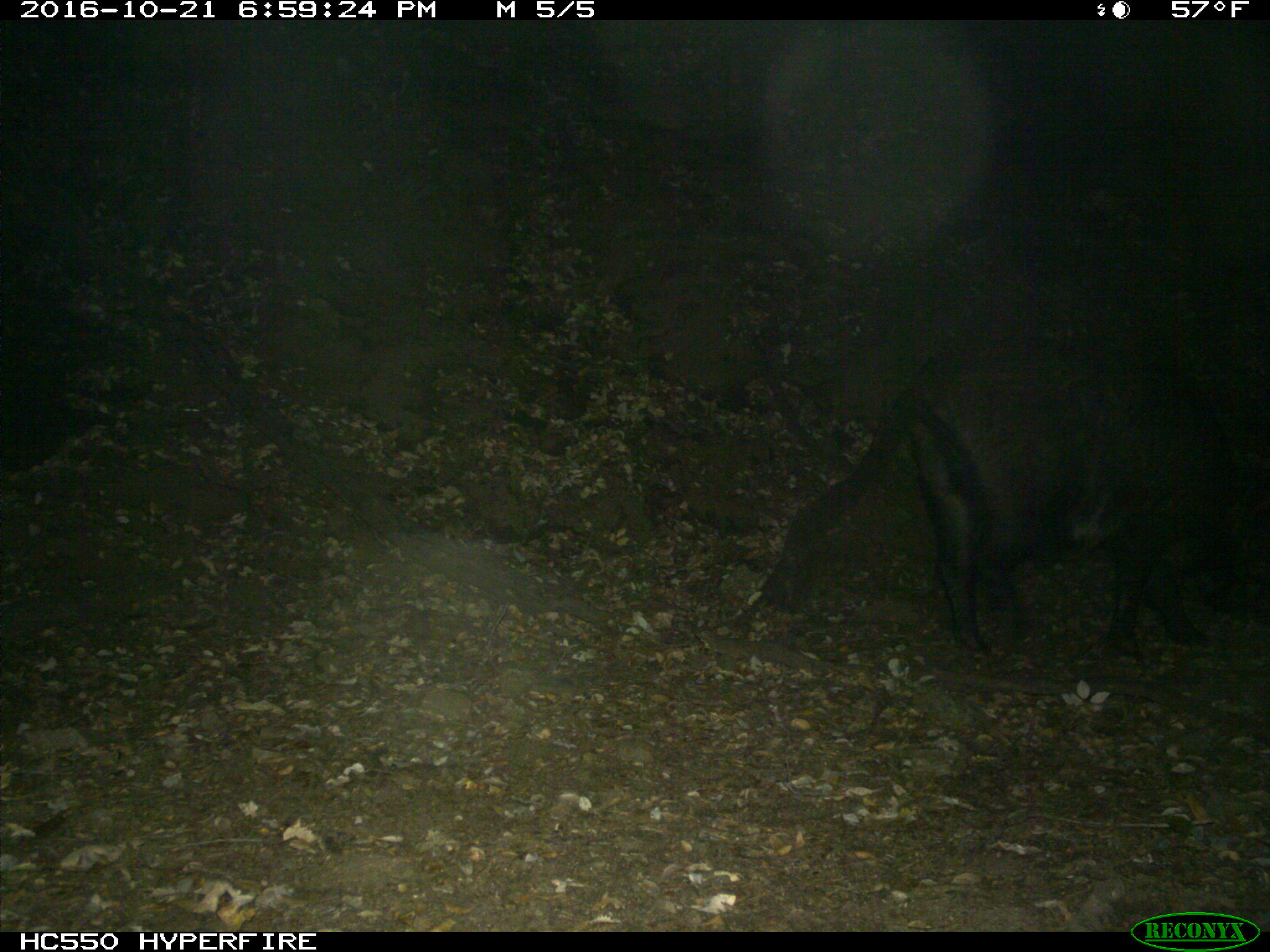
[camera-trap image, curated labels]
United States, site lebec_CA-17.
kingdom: Animalia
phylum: Chordata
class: Mammalia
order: Artiodactyla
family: Suidae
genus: Sus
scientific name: Sus scrofa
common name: wild boar